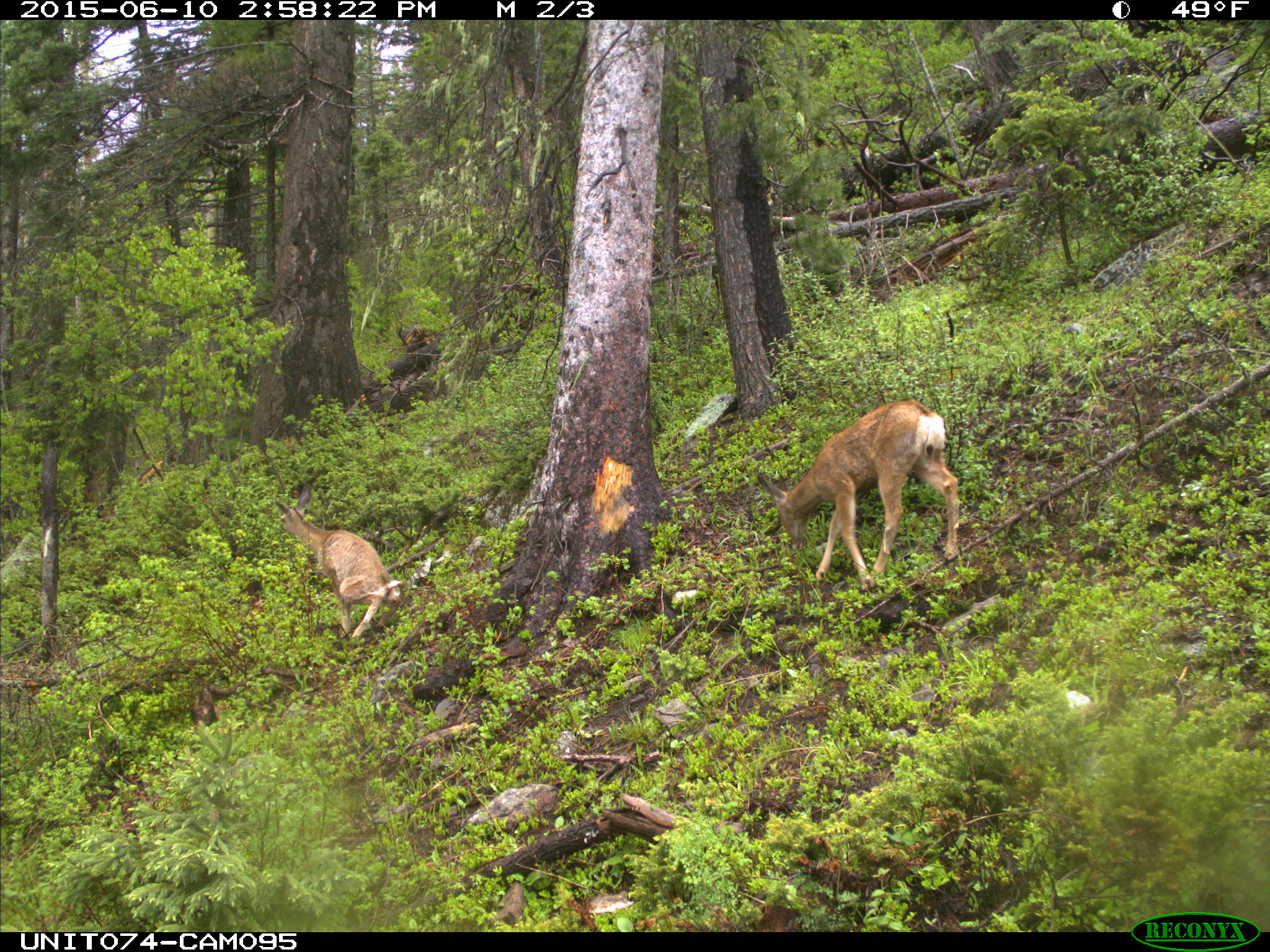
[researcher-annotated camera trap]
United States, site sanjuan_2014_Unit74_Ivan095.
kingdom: Animalia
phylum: Chordata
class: Mammalia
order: Artiodactyla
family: Cervidae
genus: Odocoileus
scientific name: Odocoileus hemionus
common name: mule deer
Odocoileus hemionus (mule deer).